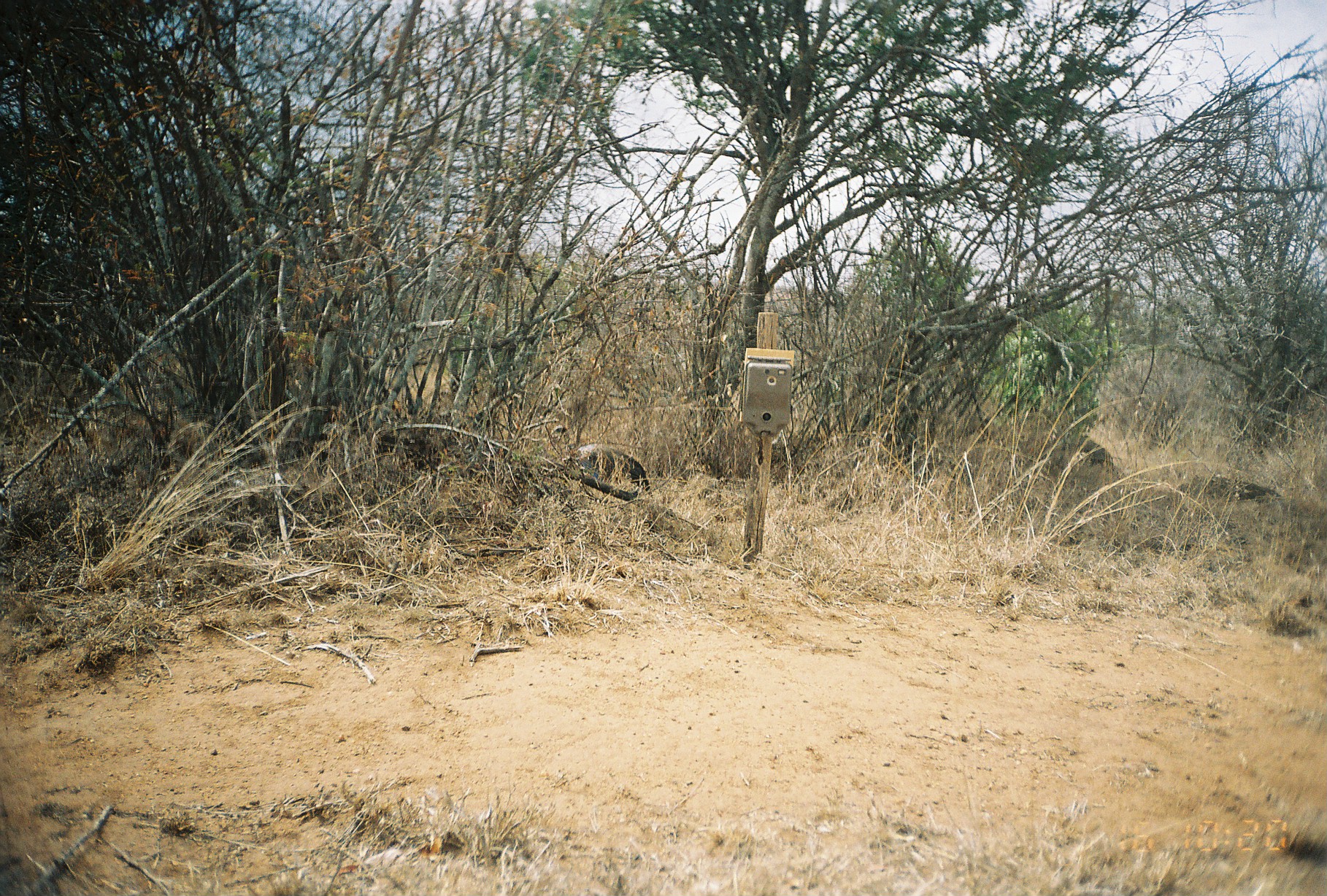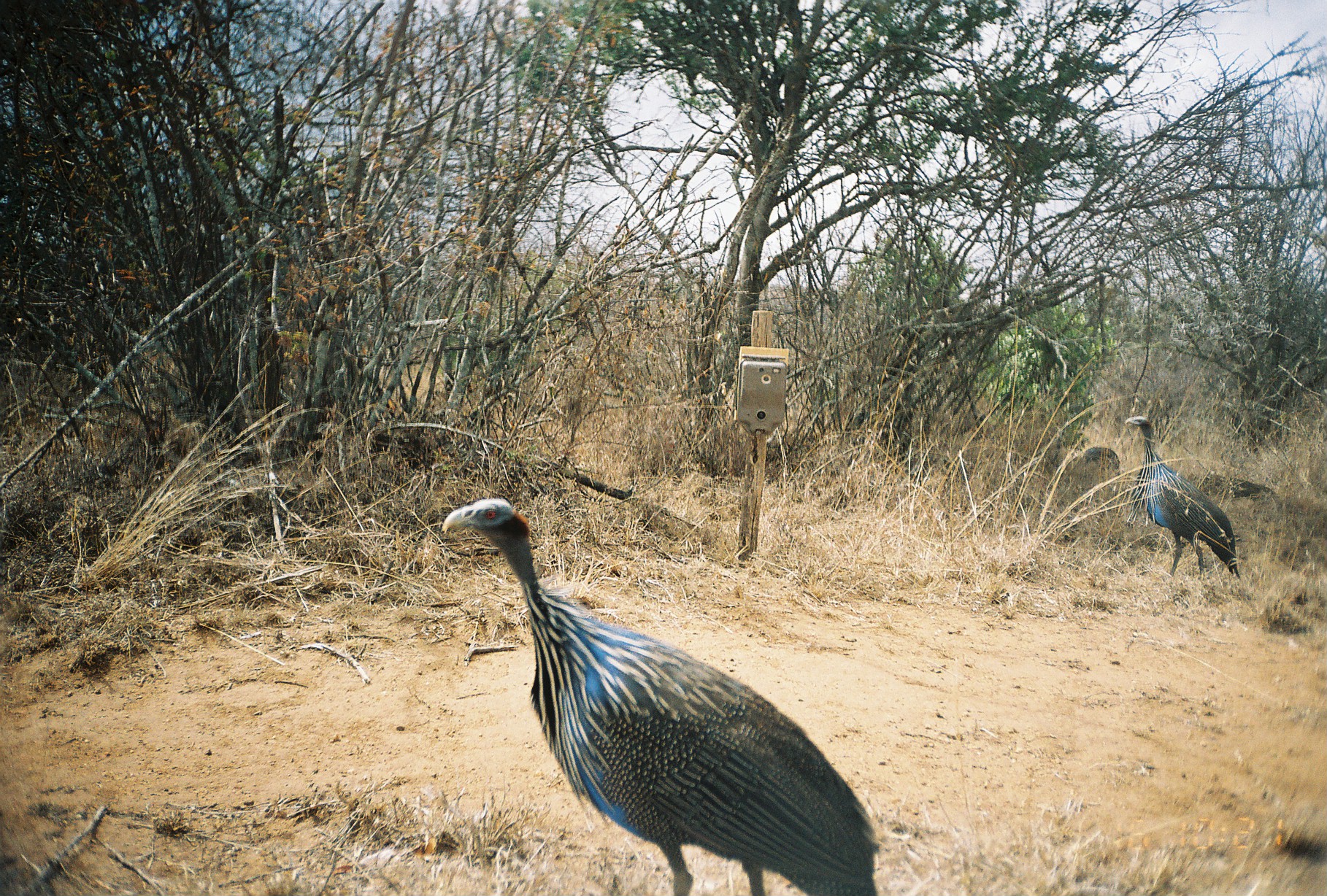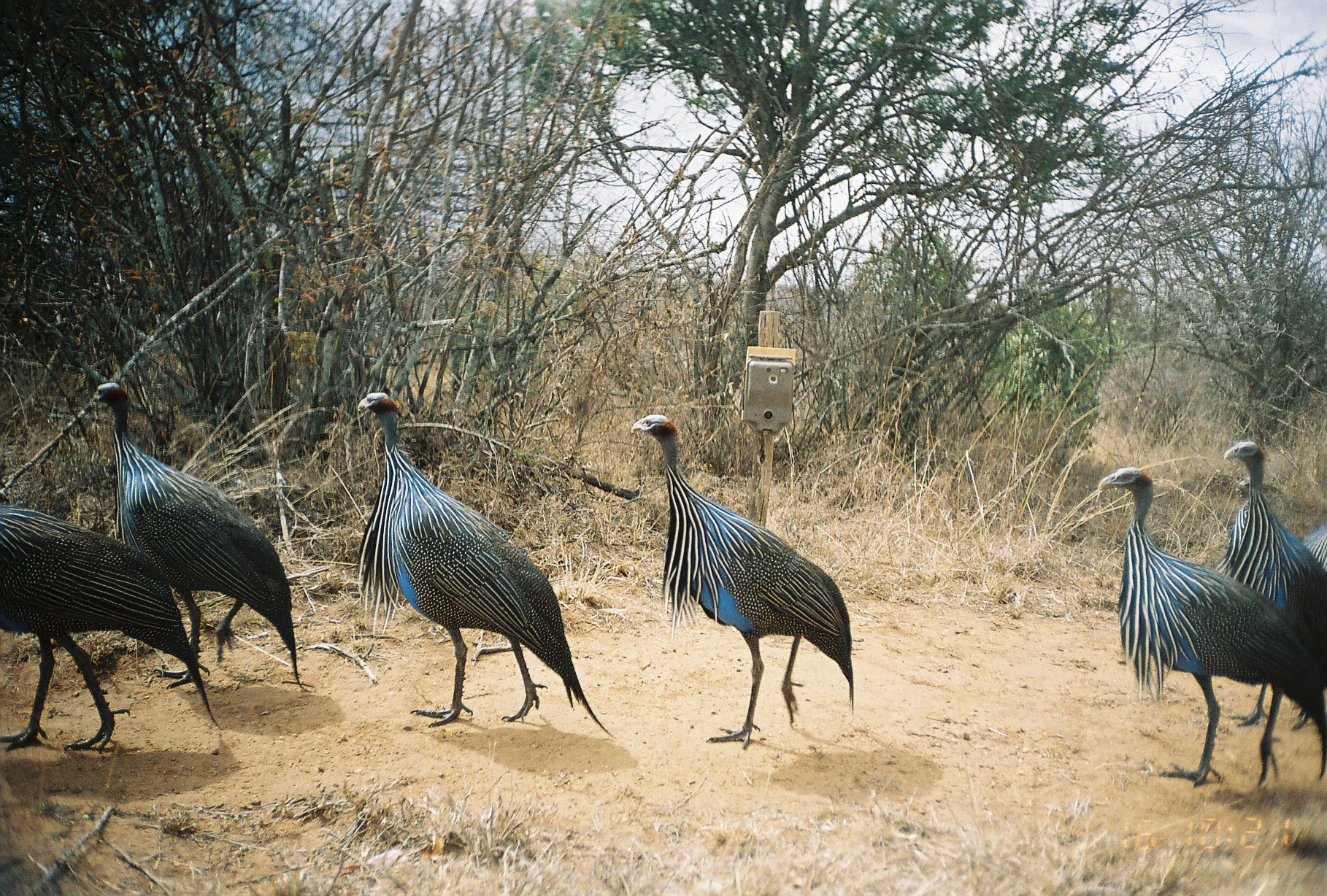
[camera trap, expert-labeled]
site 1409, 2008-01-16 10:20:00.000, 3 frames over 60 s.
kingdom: Animalia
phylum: Chordata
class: Aves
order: Galliformes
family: Numididae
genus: Acryllium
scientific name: Acryllium vulturinum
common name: vulturine guineafowl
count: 2